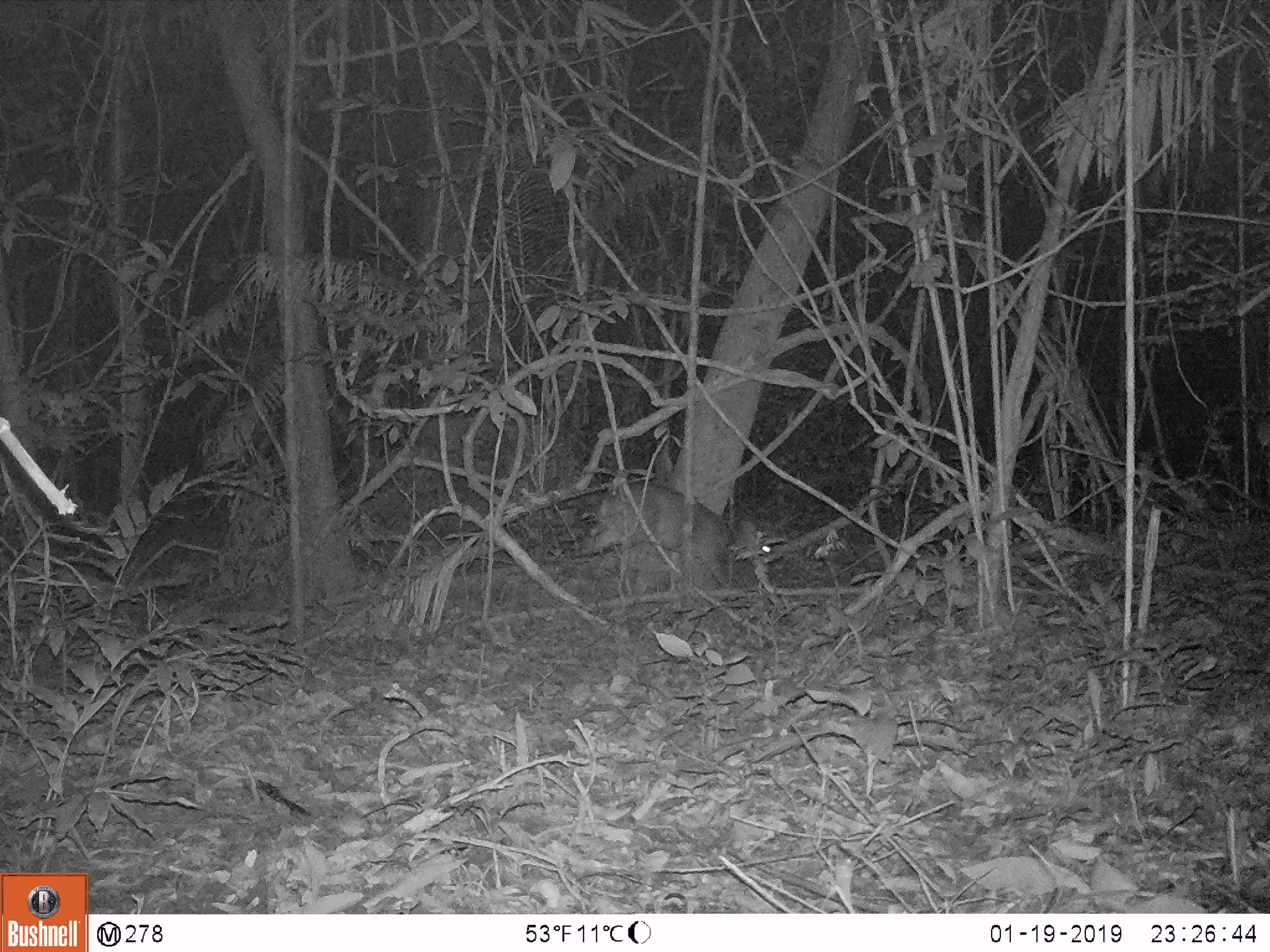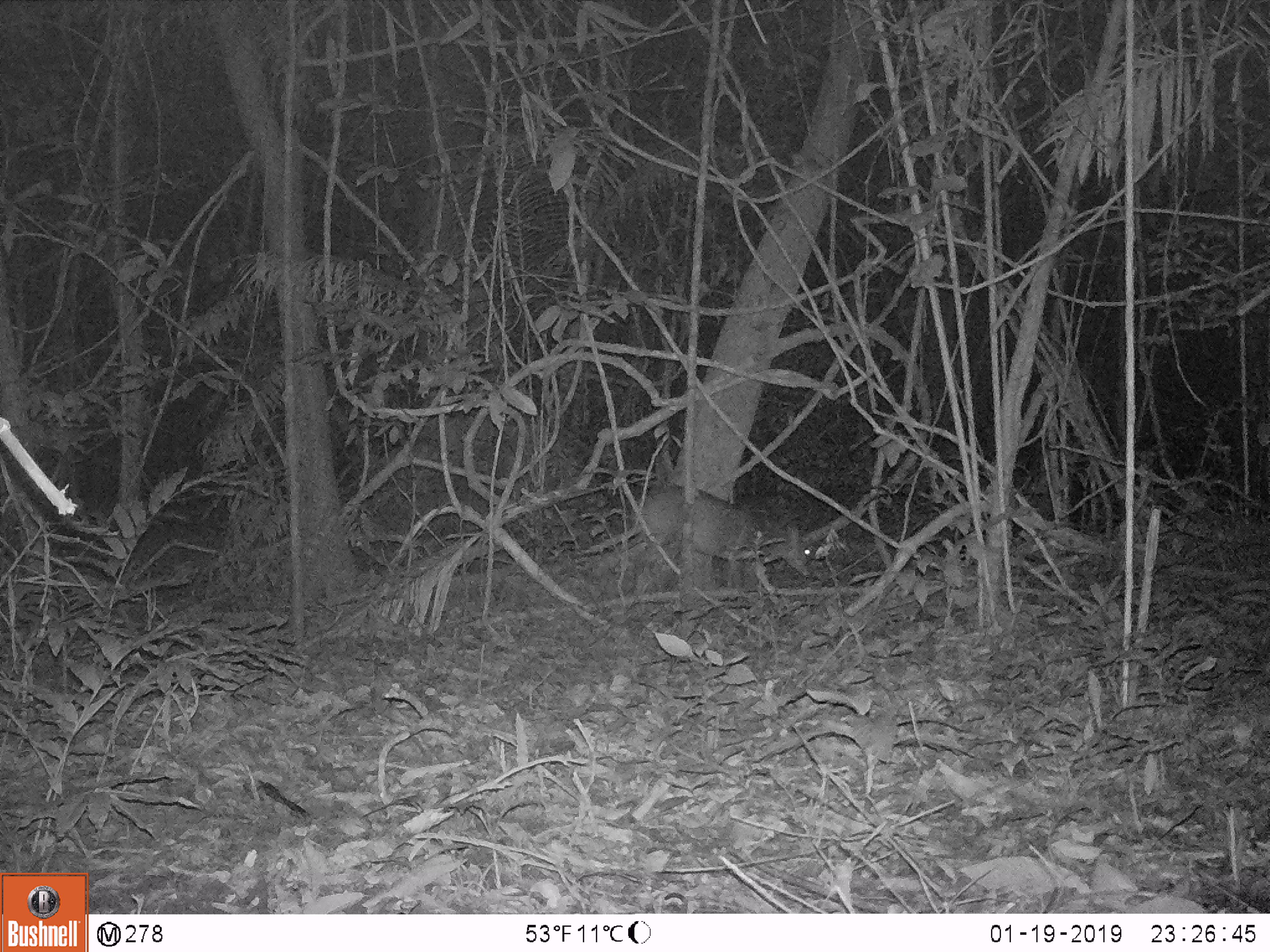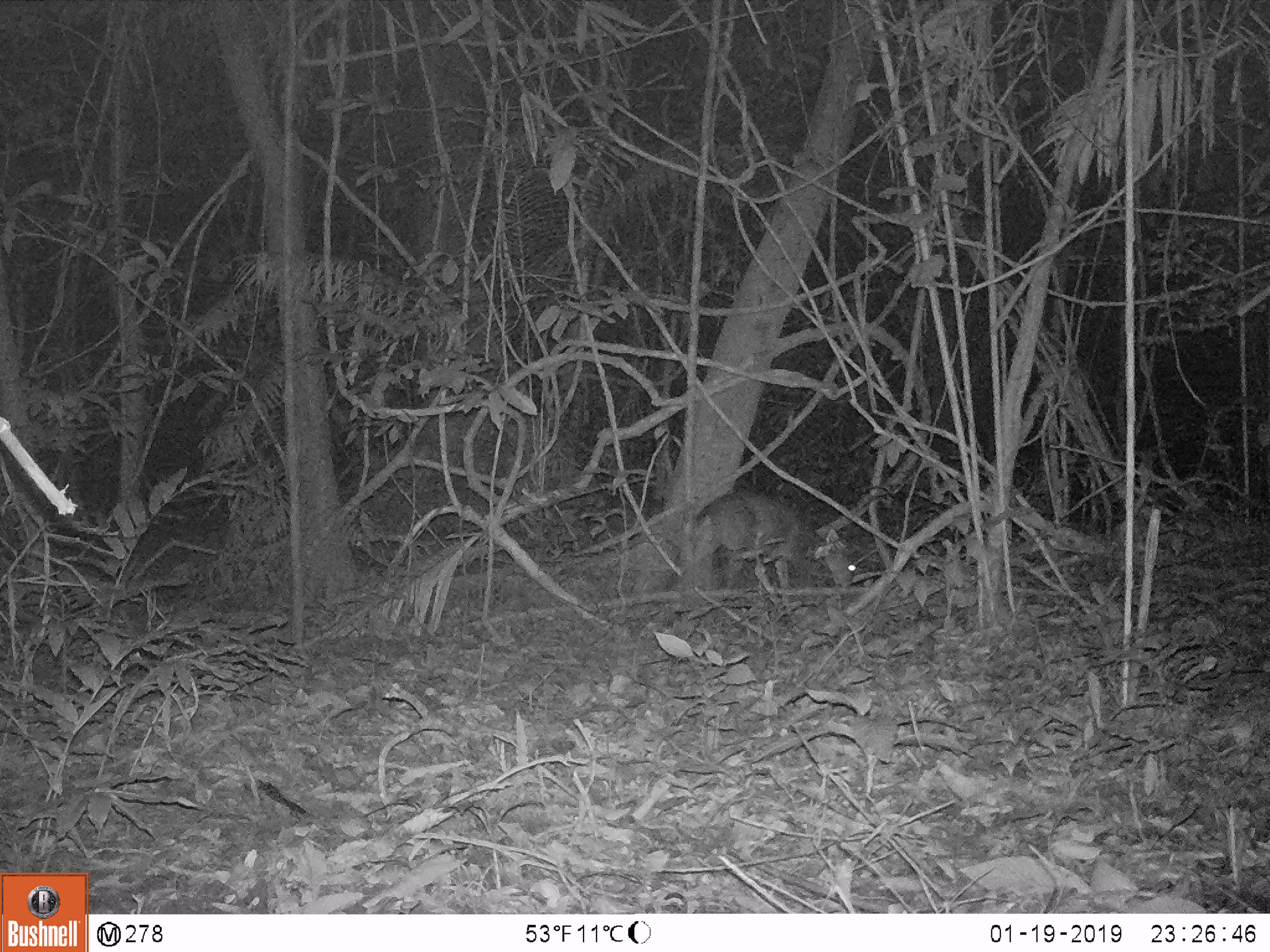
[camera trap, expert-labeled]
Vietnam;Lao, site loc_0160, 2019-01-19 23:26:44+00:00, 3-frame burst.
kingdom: Animalia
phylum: Chordata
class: Mammalia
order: Artiodactyla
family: Cervidae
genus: Muntiacus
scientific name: Muntiacus vuquangensis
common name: large-antlered muntjac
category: large antlered muntjac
Large antlered muntjac (large-antlered muntjac) (Muntiacus vuquangensis). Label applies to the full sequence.